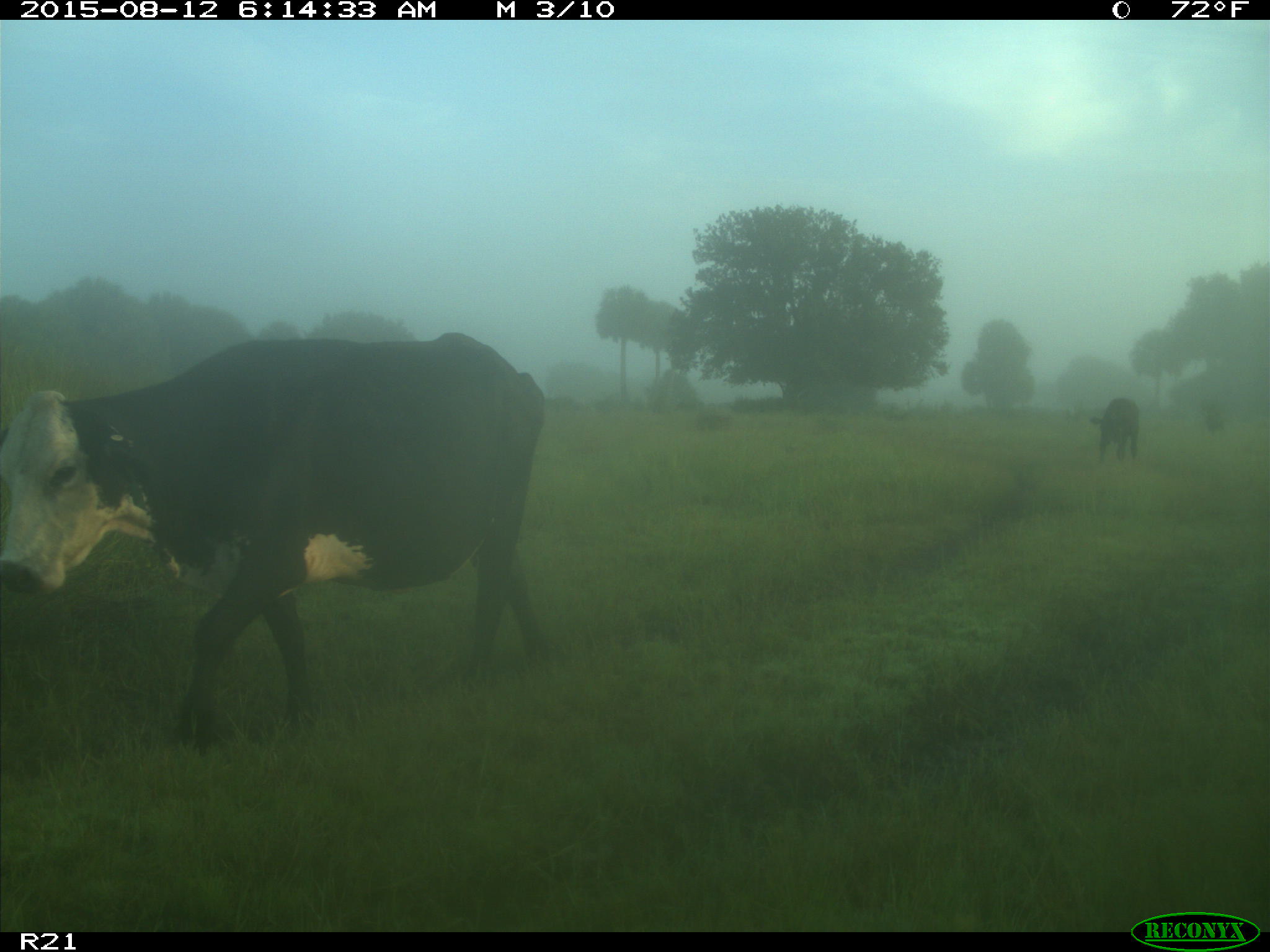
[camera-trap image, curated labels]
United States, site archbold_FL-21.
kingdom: Animalia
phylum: Chordata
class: Mammalia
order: Artiodactyla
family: Bovidae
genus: Bos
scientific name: Bos taurus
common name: domestic cow